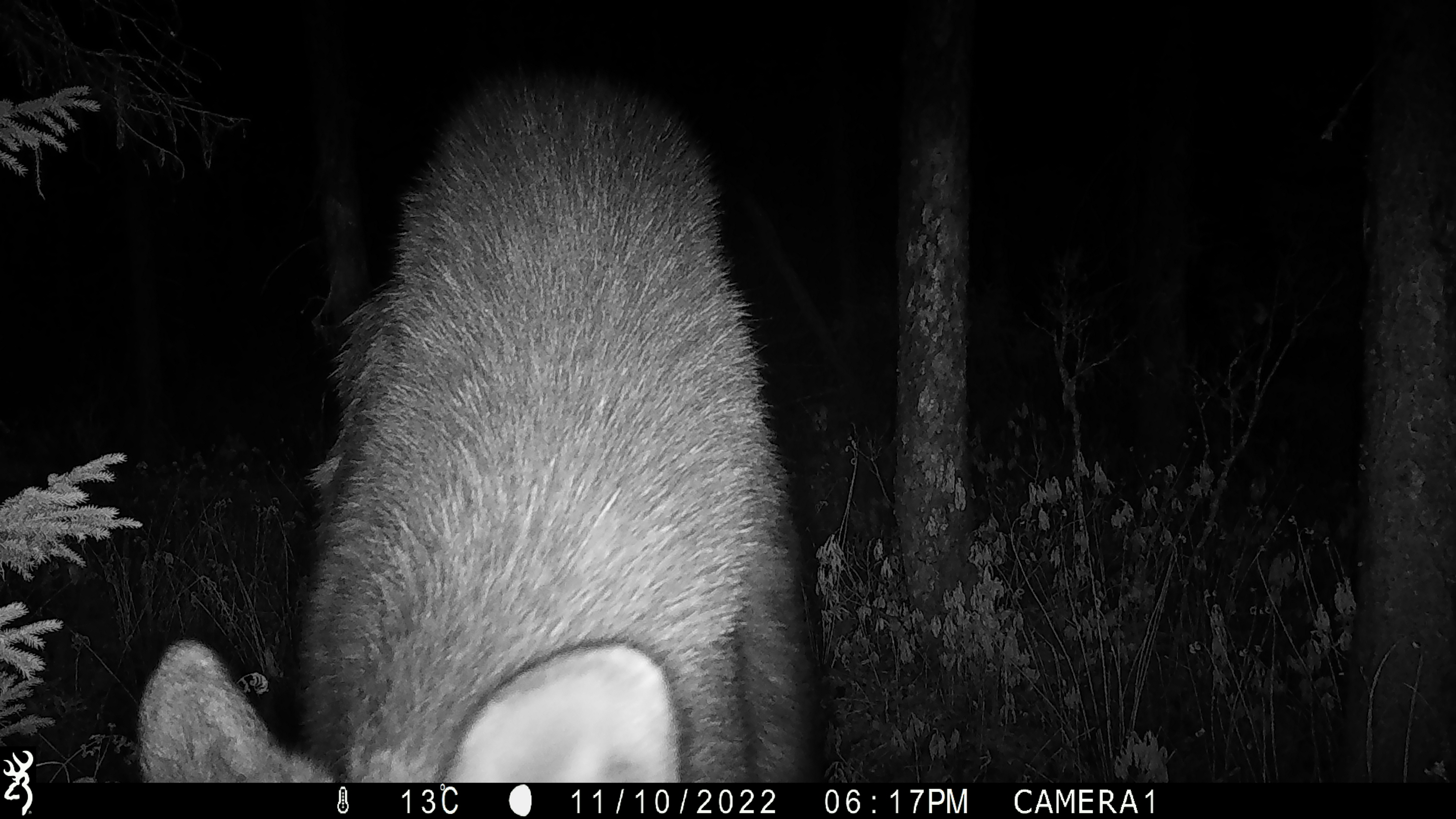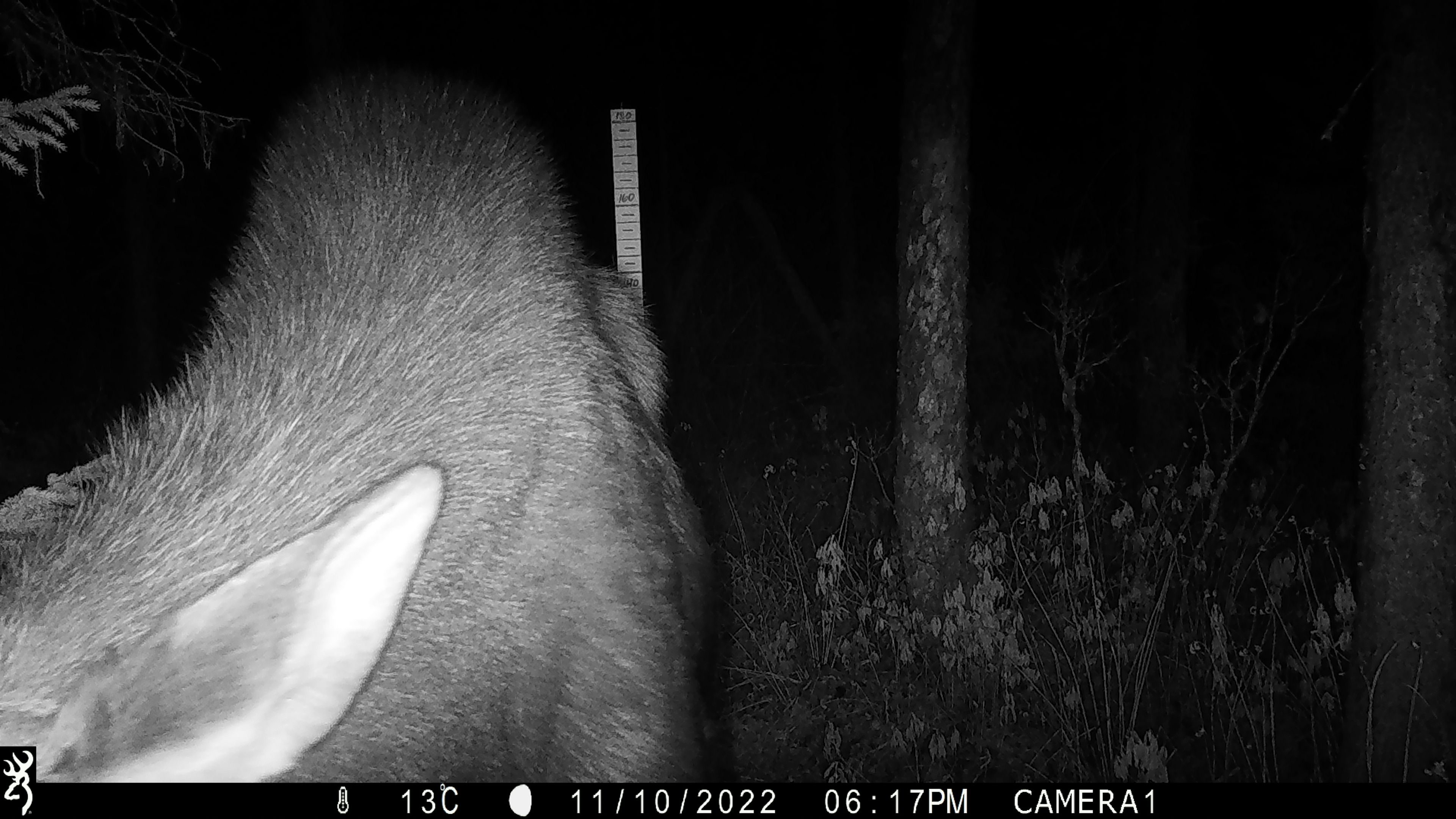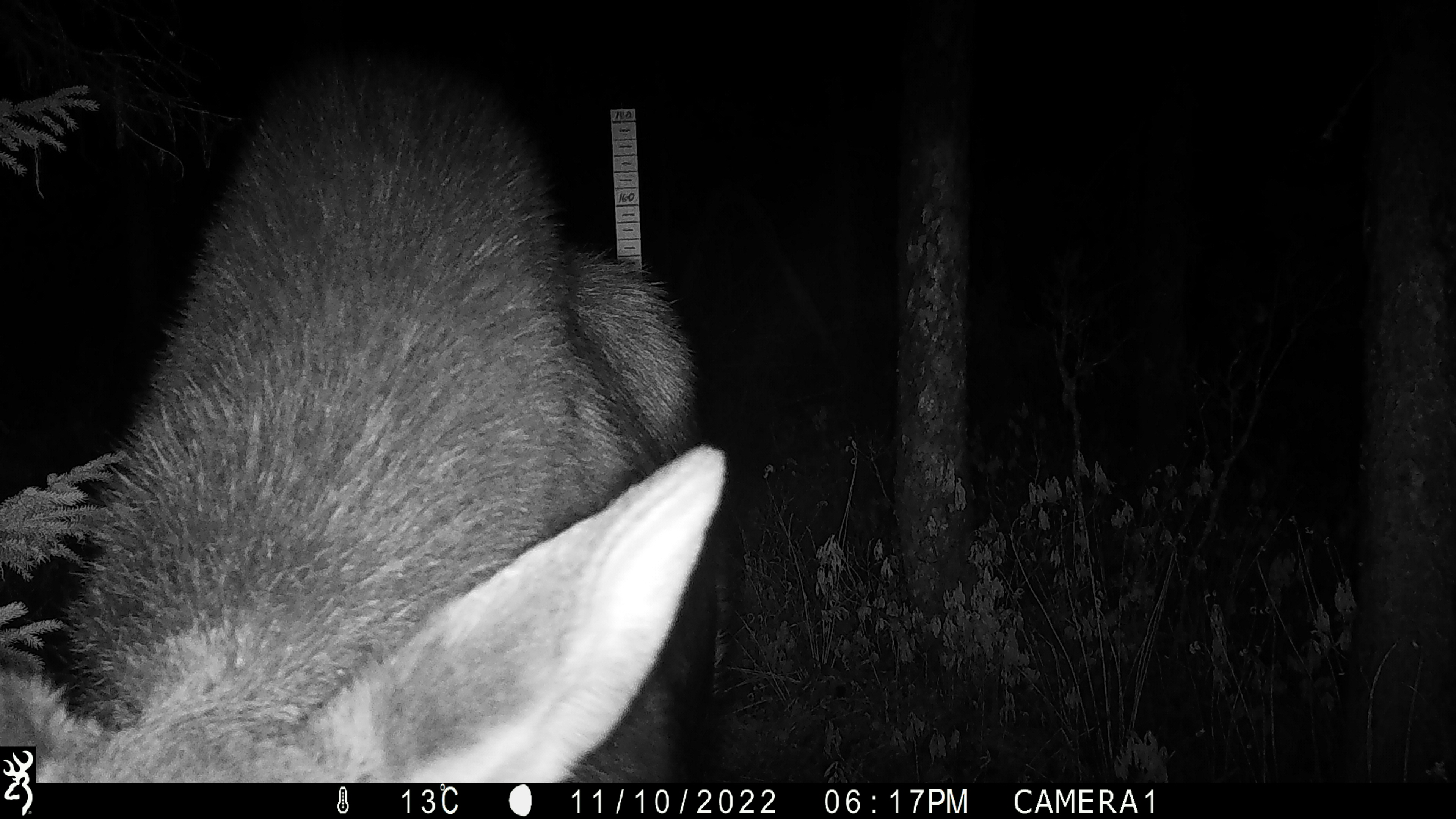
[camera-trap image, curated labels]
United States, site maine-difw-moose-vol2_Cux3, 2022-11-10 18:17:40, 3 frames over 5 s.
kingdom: Animalia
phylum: Chordata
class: Mammalia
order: Artiodactyla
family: Cervidae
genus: Alces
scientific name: Alces alces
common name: moose